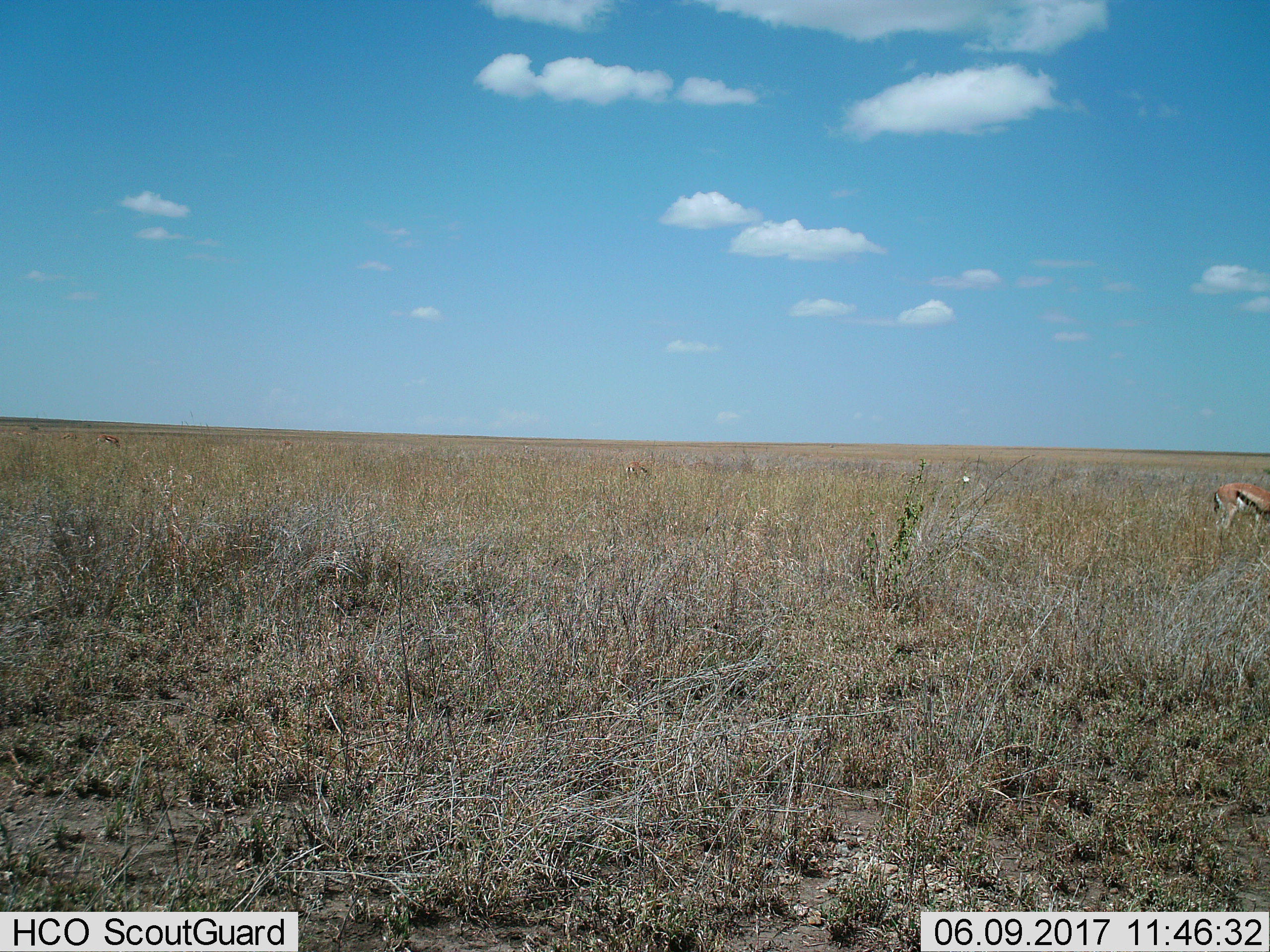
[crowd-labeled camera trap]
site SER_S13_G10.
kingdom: Animalia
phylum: Chordata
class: Mammalia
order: Artiodactyla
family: Bovidae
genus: Eudorcas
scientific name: Eudorcas thomsonii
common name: thomson's gazelle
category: gazellethomsons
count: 4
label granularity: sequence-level